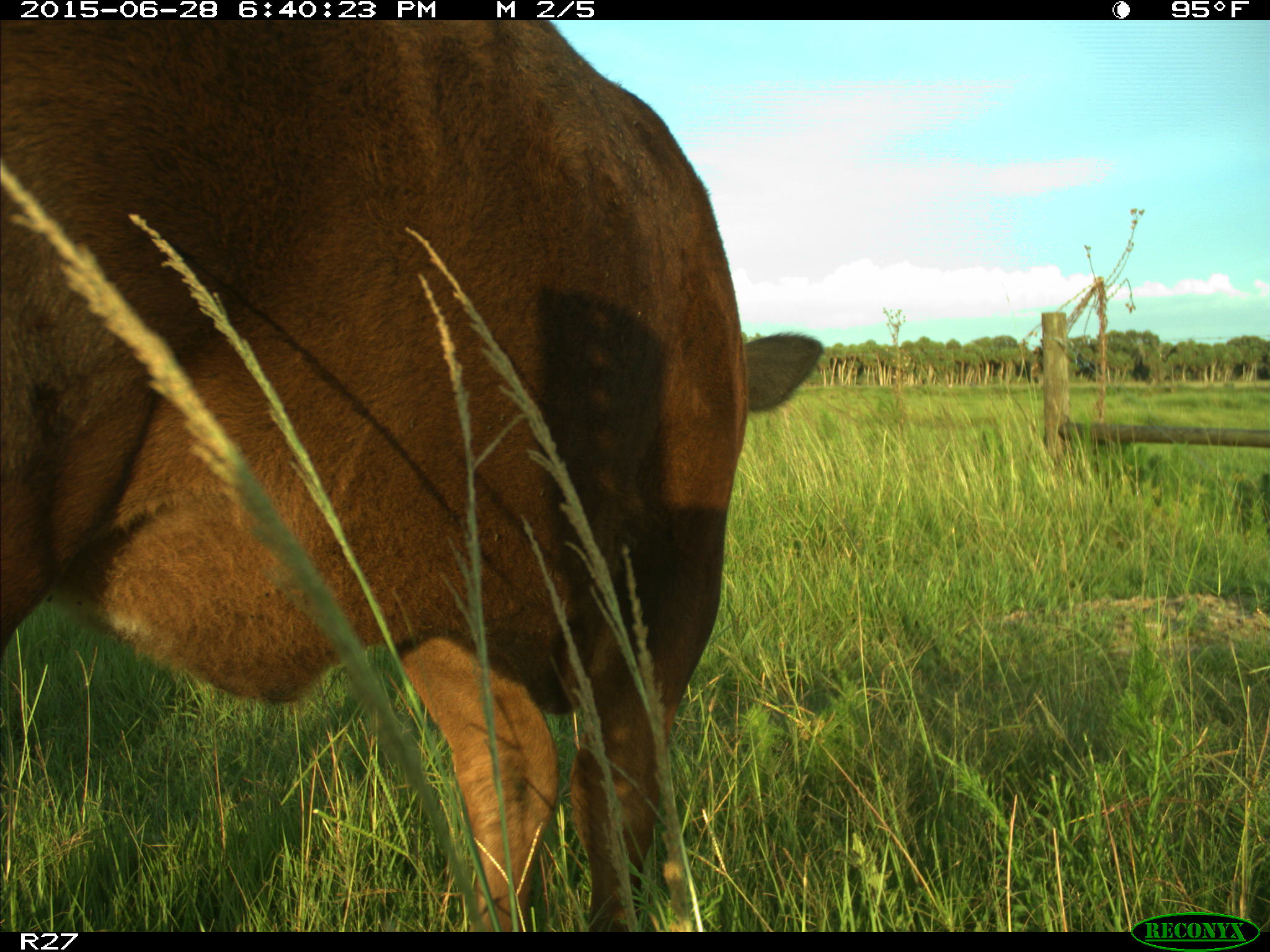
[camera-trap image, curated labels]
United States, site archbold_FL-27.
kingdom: Animalia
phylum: Chordata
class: Mammalia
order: Artiodactyla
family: Bovidae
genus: Bos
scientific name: Bos taurus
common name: domestic cow